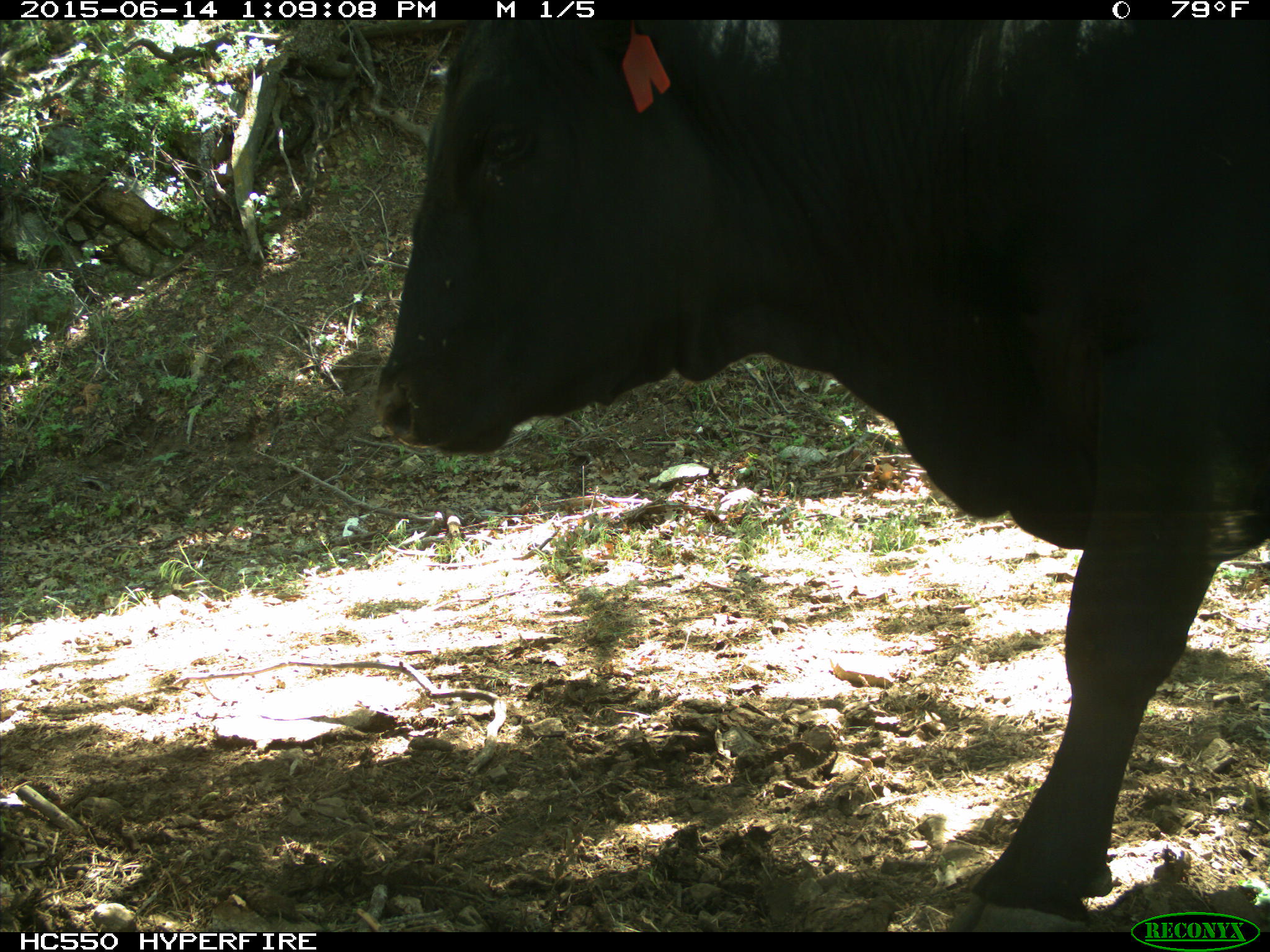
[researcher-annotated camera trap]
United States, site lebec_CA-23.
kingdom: Animalia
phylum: Chordata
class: Mammalia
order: Artiodactyla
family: Bovidae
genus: Bos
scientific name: Bos taurus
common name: domestic cow